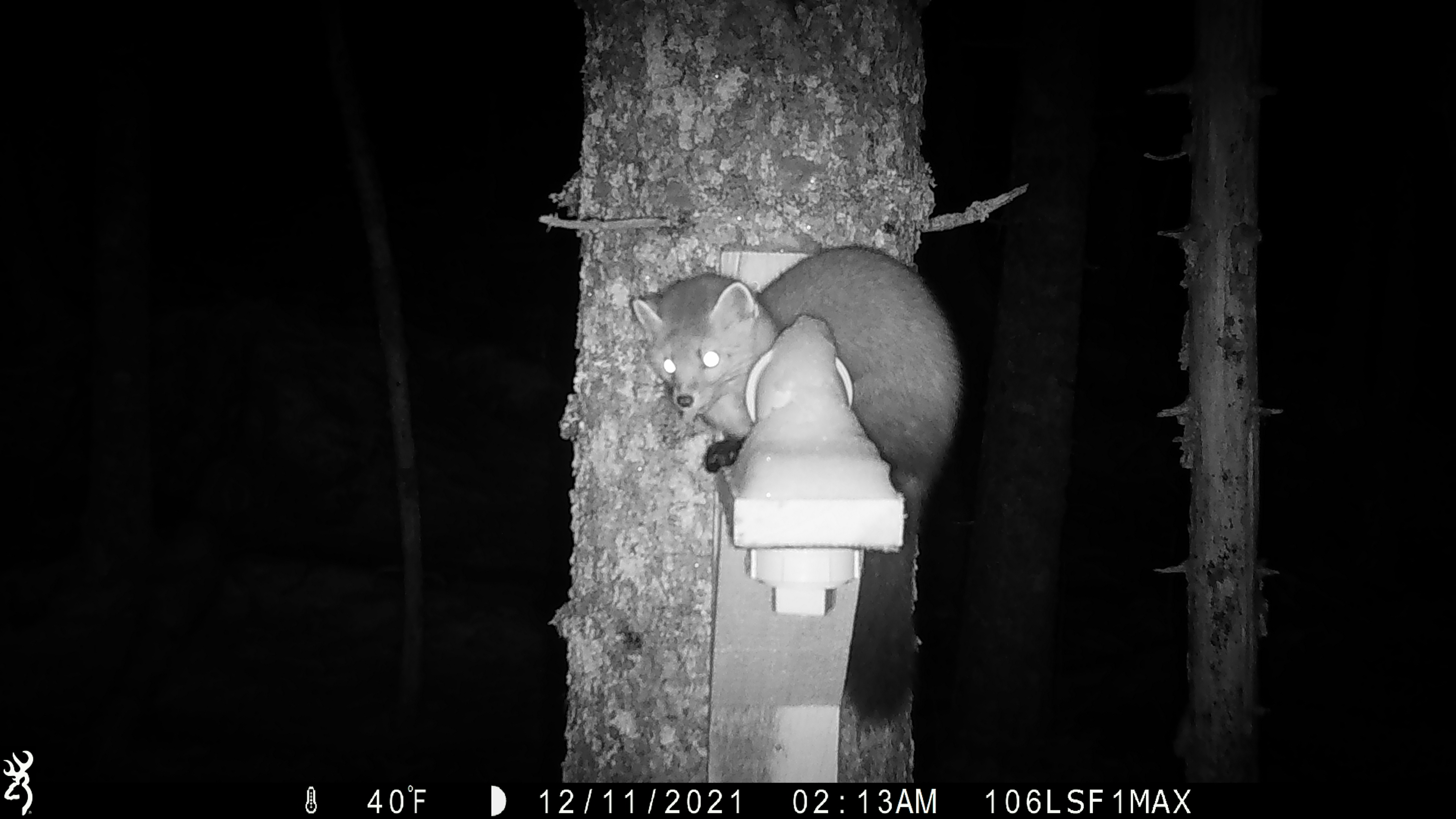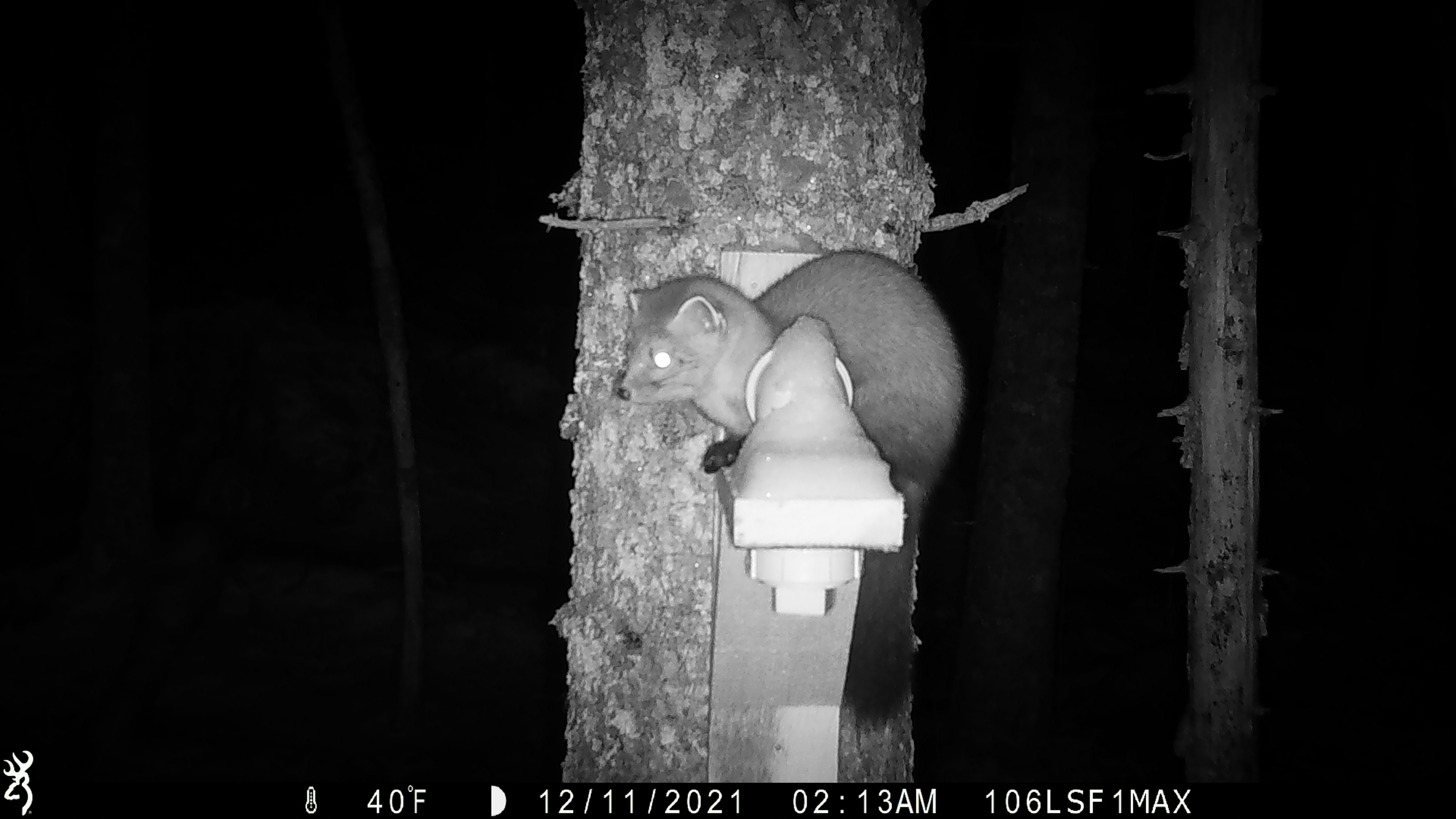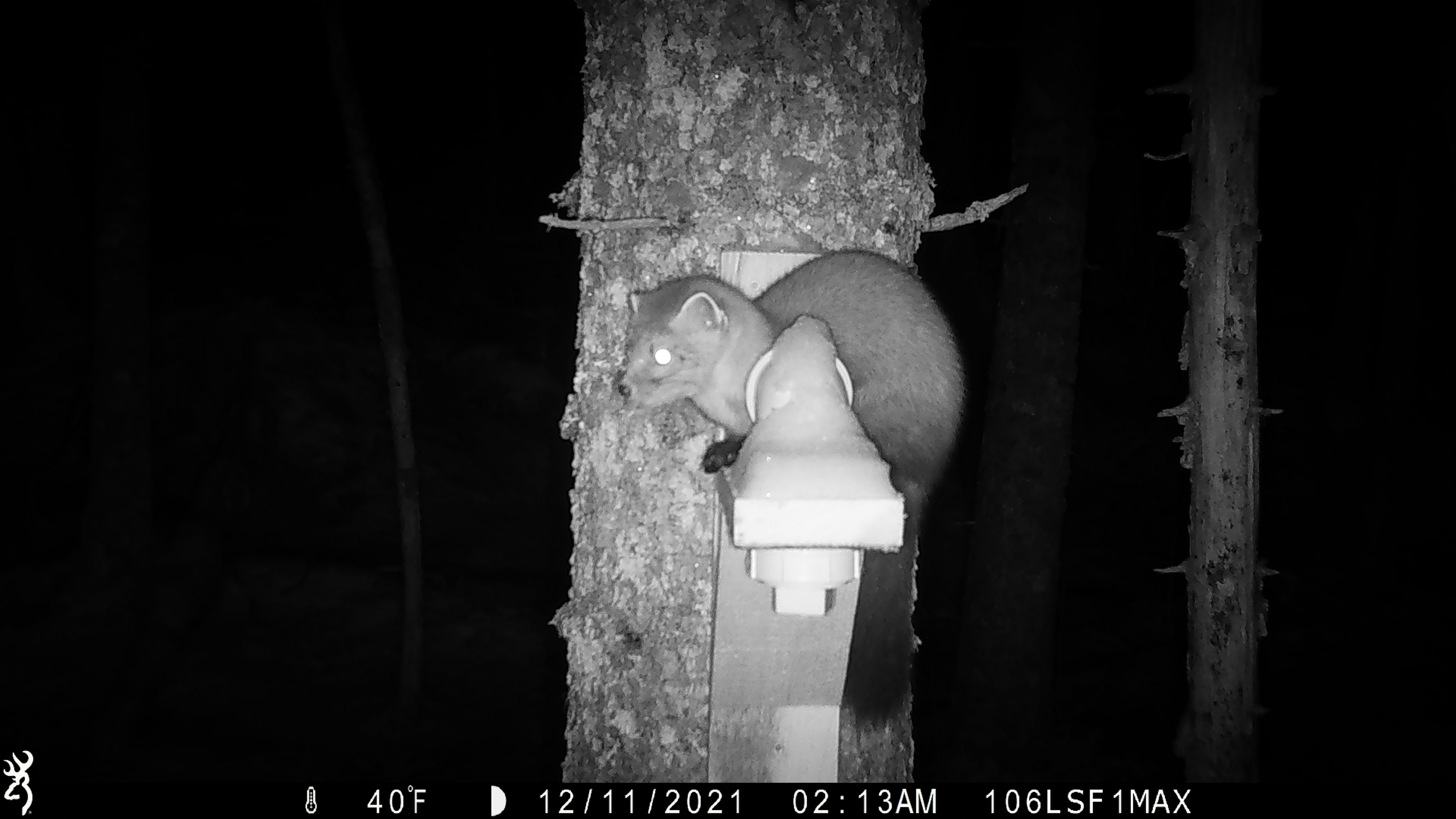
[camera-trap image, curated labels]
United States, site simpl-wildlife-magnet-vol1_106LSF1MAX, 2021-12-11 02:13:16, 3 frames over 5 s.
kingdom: Animalia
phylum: Chordata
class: Mammalia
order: Carnivora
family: Mustelidae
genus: Martes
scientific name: Martes americana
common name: american marten